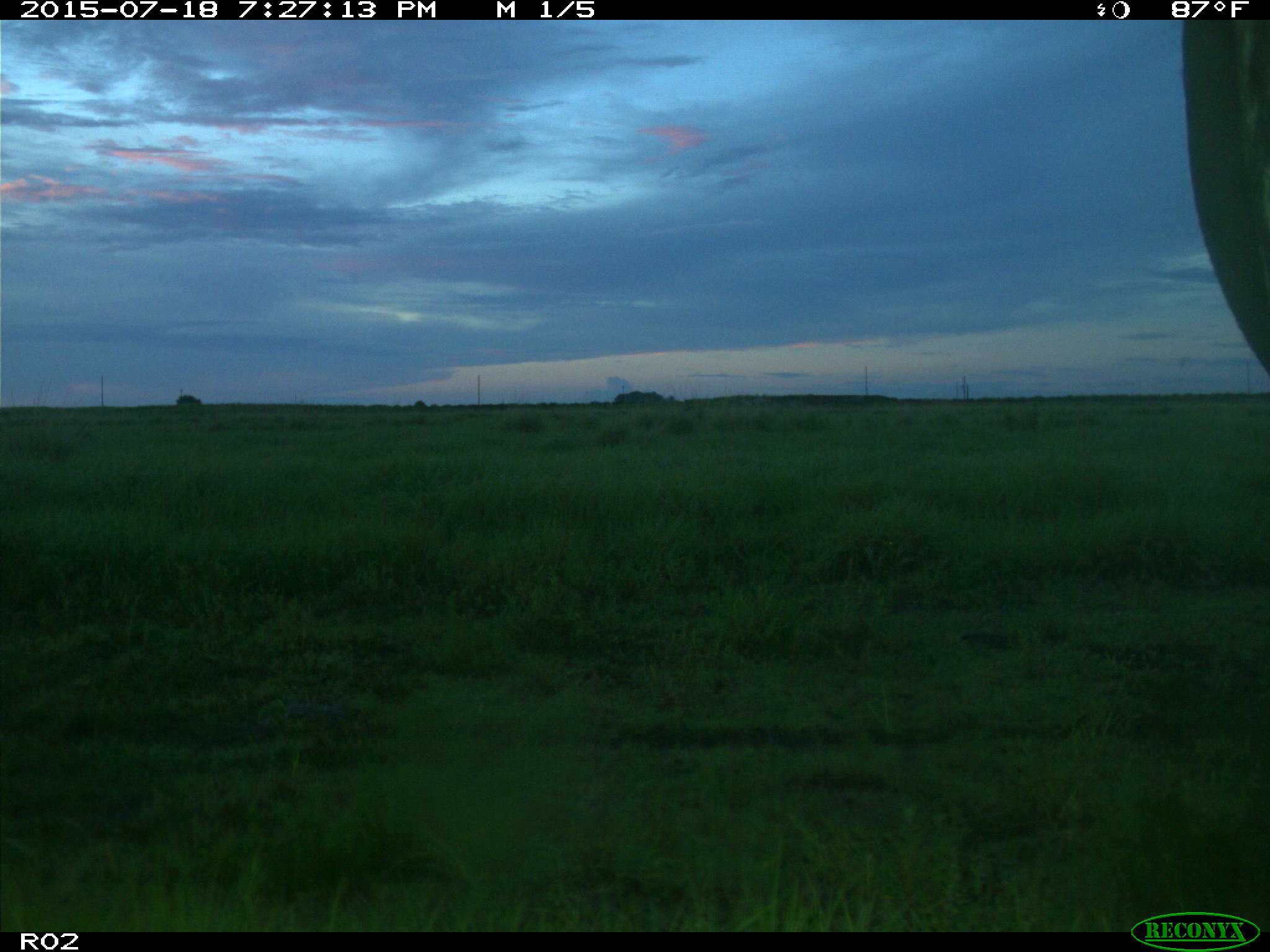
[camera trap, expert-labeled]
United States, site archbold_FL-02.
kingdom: Animalia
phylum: Chordata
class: Mammalia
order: Artiodactyla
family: Bovidae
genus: Bos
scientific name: Bos taurus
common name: domestic cow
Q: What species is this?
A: Bos taurus (domestic cow).